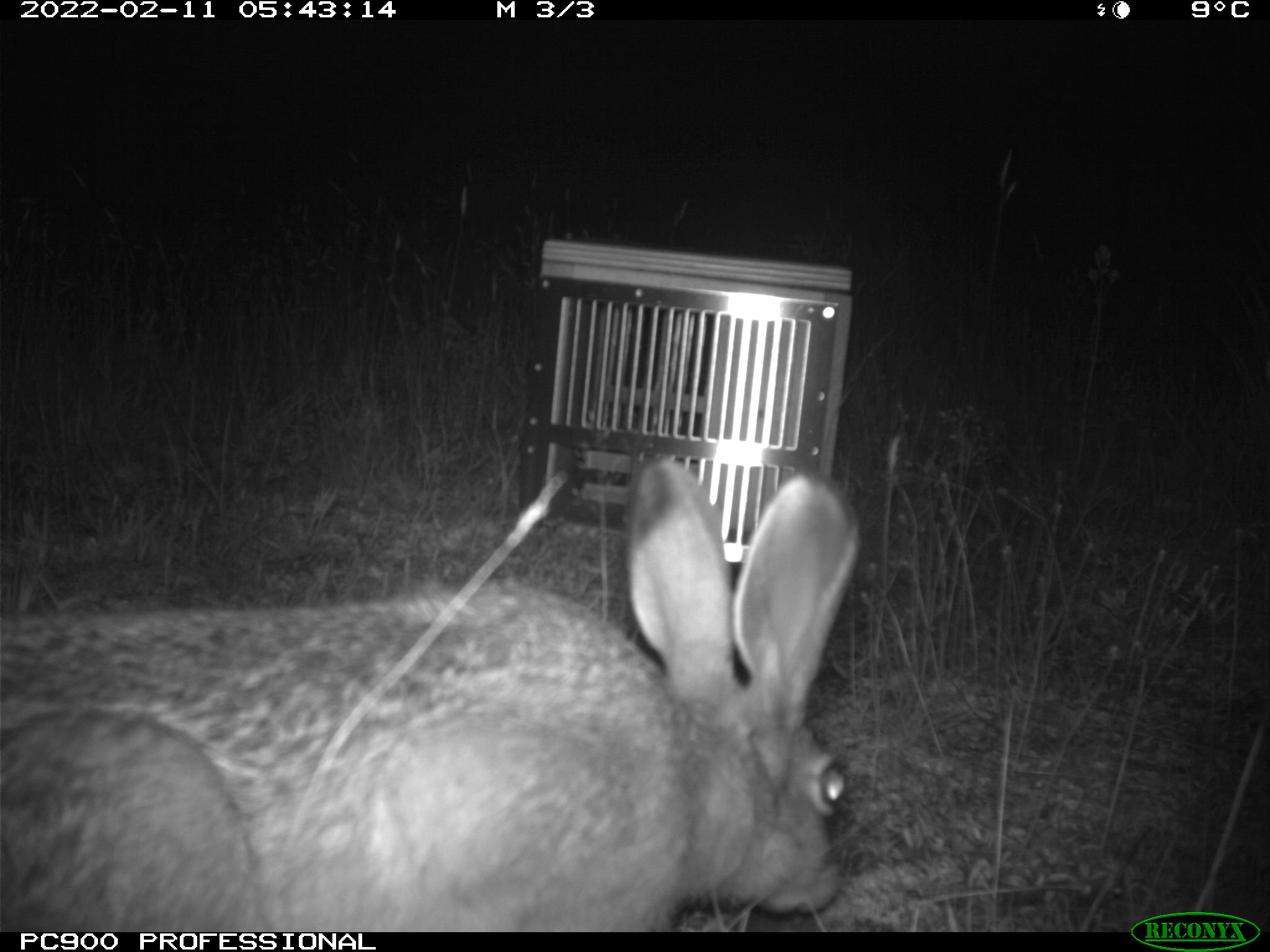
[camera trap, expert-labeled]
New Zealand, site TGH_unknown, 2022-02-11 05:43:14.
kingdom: Animalia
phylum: Chordata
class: Mammalia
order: Lagomorpha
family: Leporidae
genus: Lepus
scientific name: Lepus europaeus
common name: brown hare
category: hare